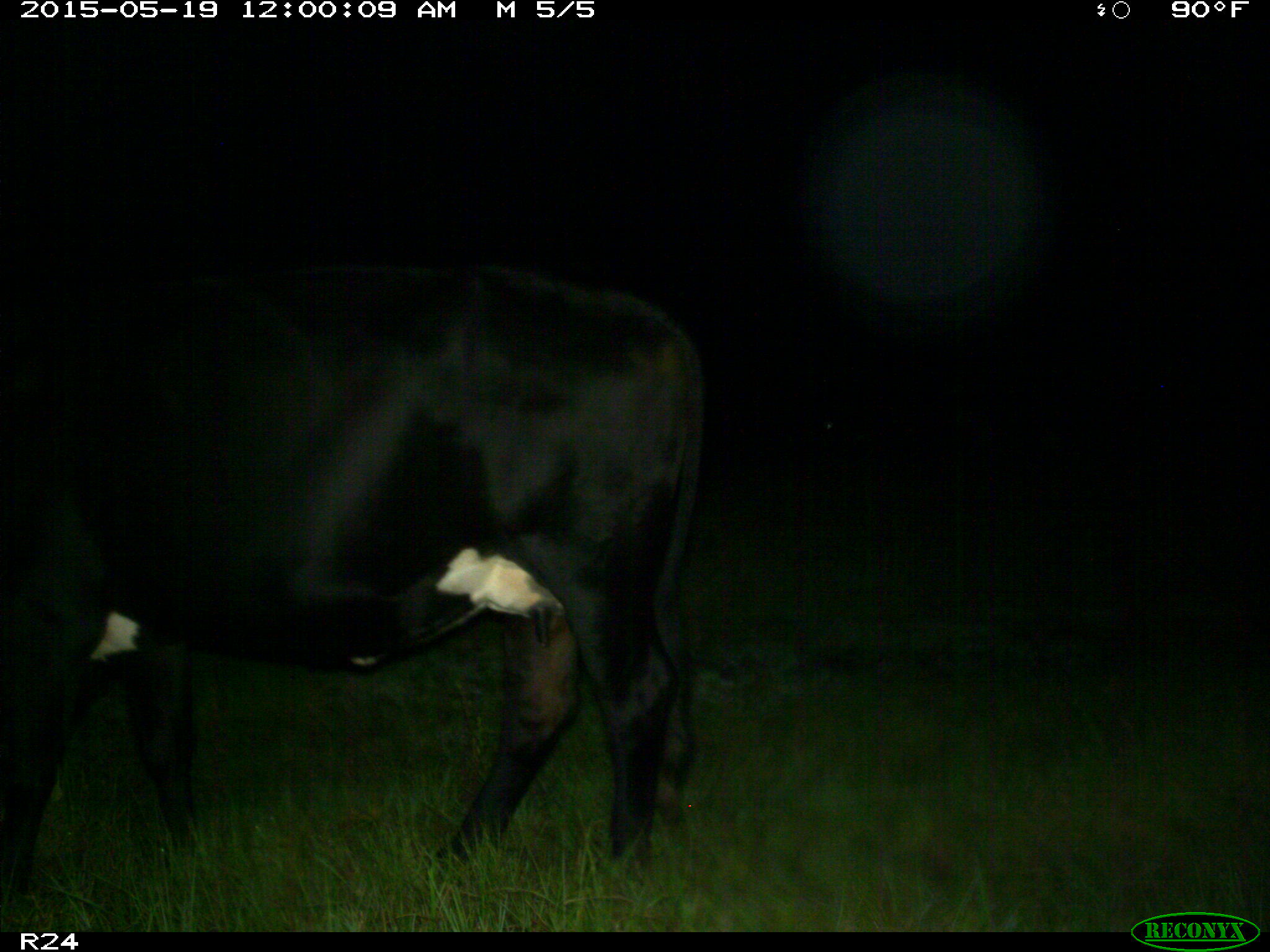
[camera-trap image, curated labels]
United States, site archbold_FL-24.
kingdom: Animalia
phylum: Chordata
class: Mammalia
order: Artiodactyla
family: Bovidae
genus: Bos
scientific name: Bos taurus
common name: domestic cow